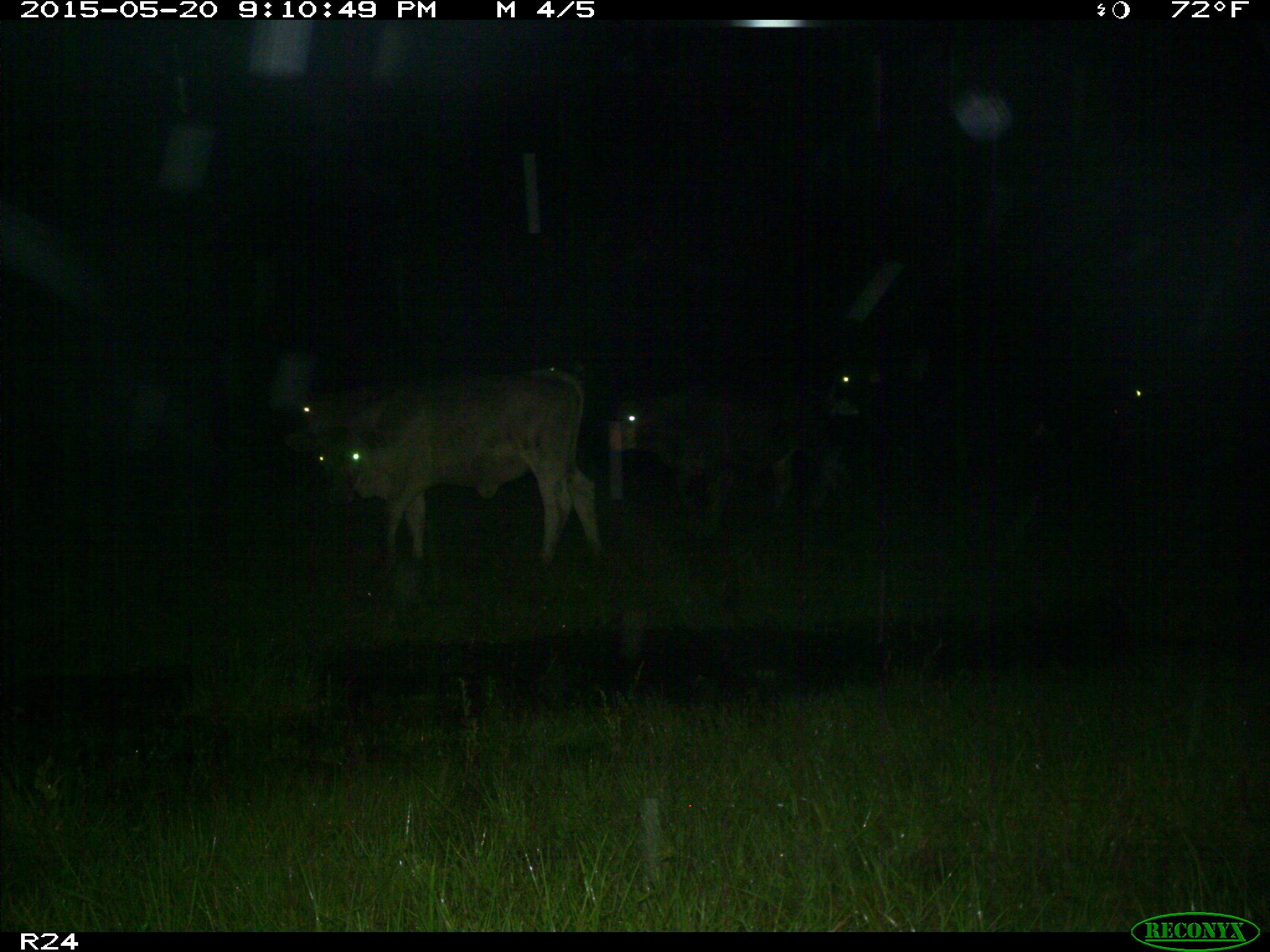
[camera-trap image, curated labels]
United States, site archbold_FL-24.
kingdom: Animalia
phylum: Chordata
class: Mammalia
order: Artiodactyla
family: Bovidae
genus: Bos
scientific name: Bos taurus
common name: domestic cow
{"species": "Bos taurus (domestic cow)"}